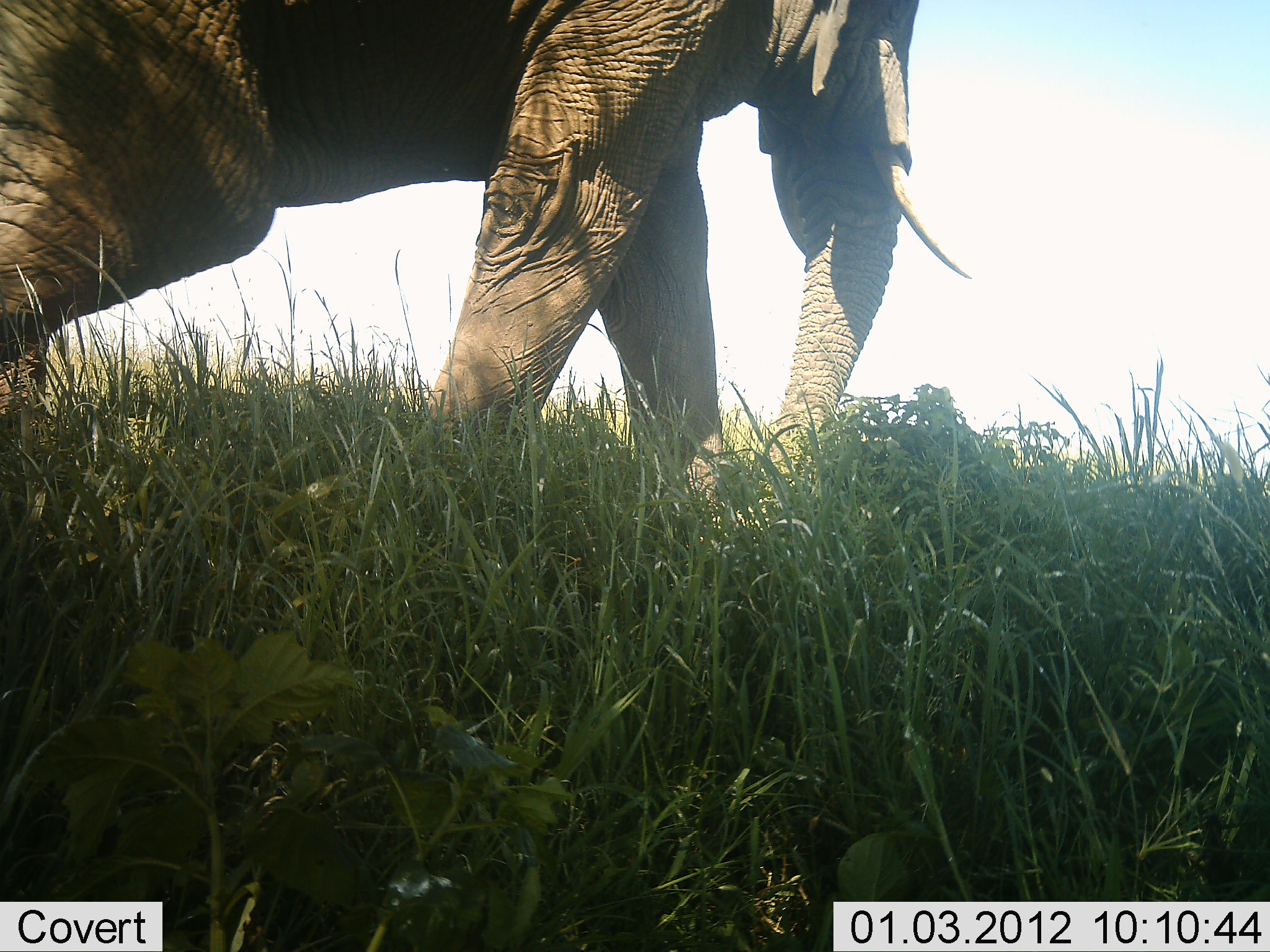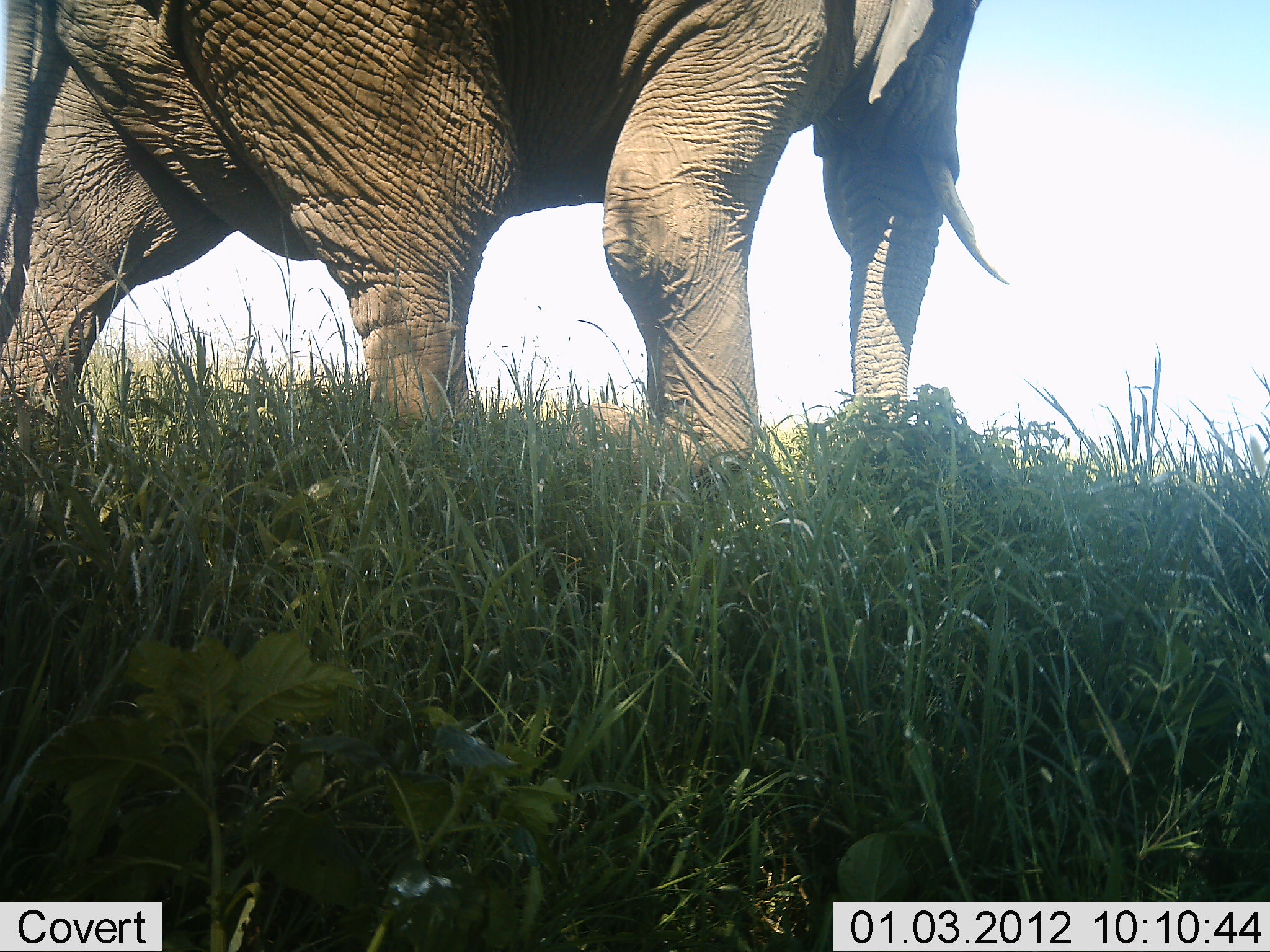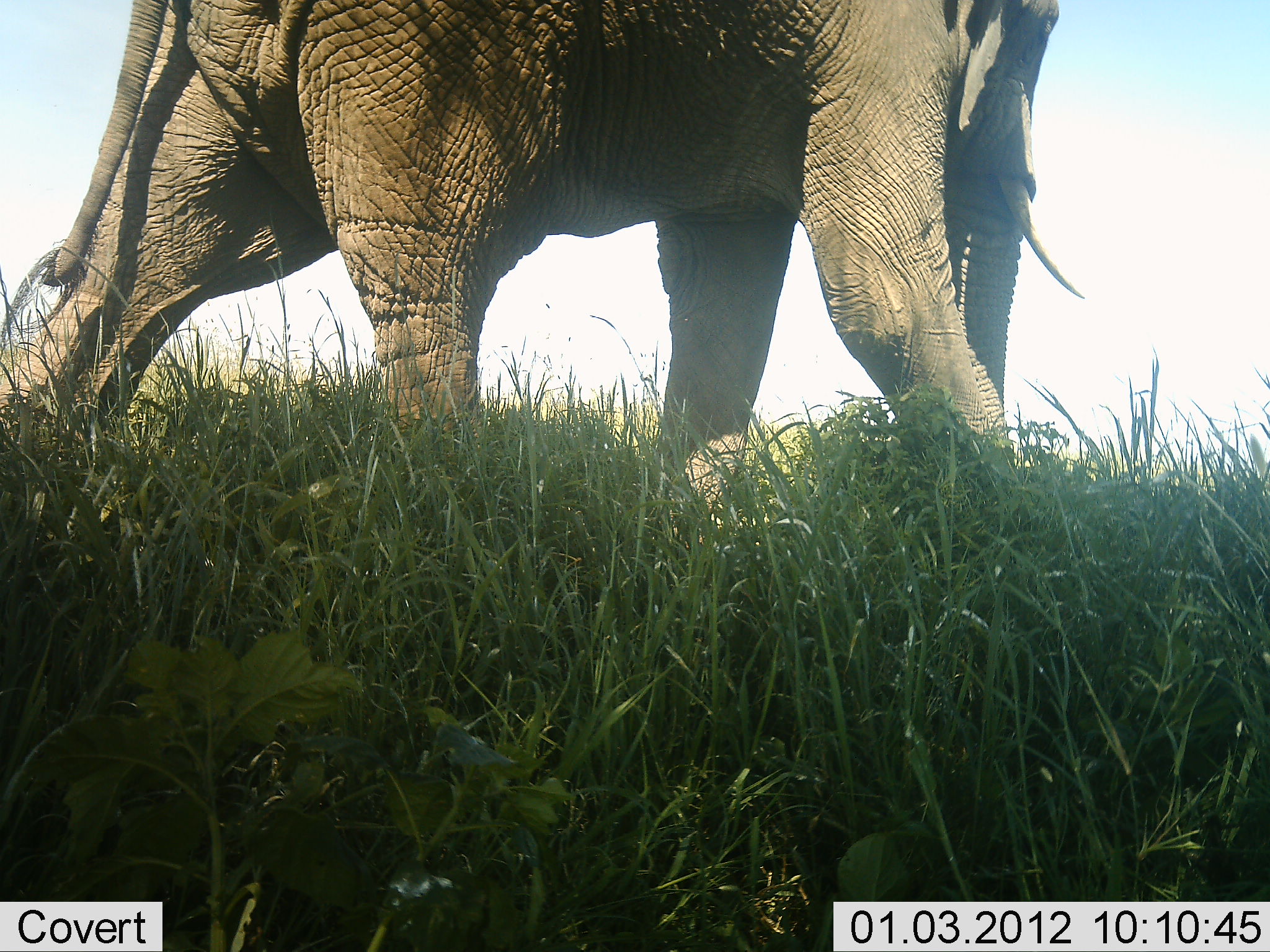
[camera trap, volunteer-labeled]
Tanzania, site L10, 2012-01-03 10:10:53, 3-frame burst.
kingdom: Animalia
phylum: Chordata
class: Mammalia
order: Proboscidea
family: Elephantidae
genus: Loxodonta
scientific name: Loxodonta africana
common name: african bush elephant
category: elephant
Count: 1.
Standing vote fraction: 6%.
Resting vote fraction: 0%.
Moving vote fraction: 94%.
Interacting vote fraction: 0%.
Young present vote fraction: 0%.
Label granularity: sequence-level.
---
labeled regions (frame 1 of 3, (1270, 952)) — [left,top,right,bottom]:
animal: [0,0,972,576]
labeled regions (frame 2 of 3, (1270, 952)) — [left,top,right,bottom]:
animal: [0,0,1021,576]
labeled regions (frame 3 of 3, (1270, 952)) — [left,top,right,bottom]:
animal: [0,1,1091,578]